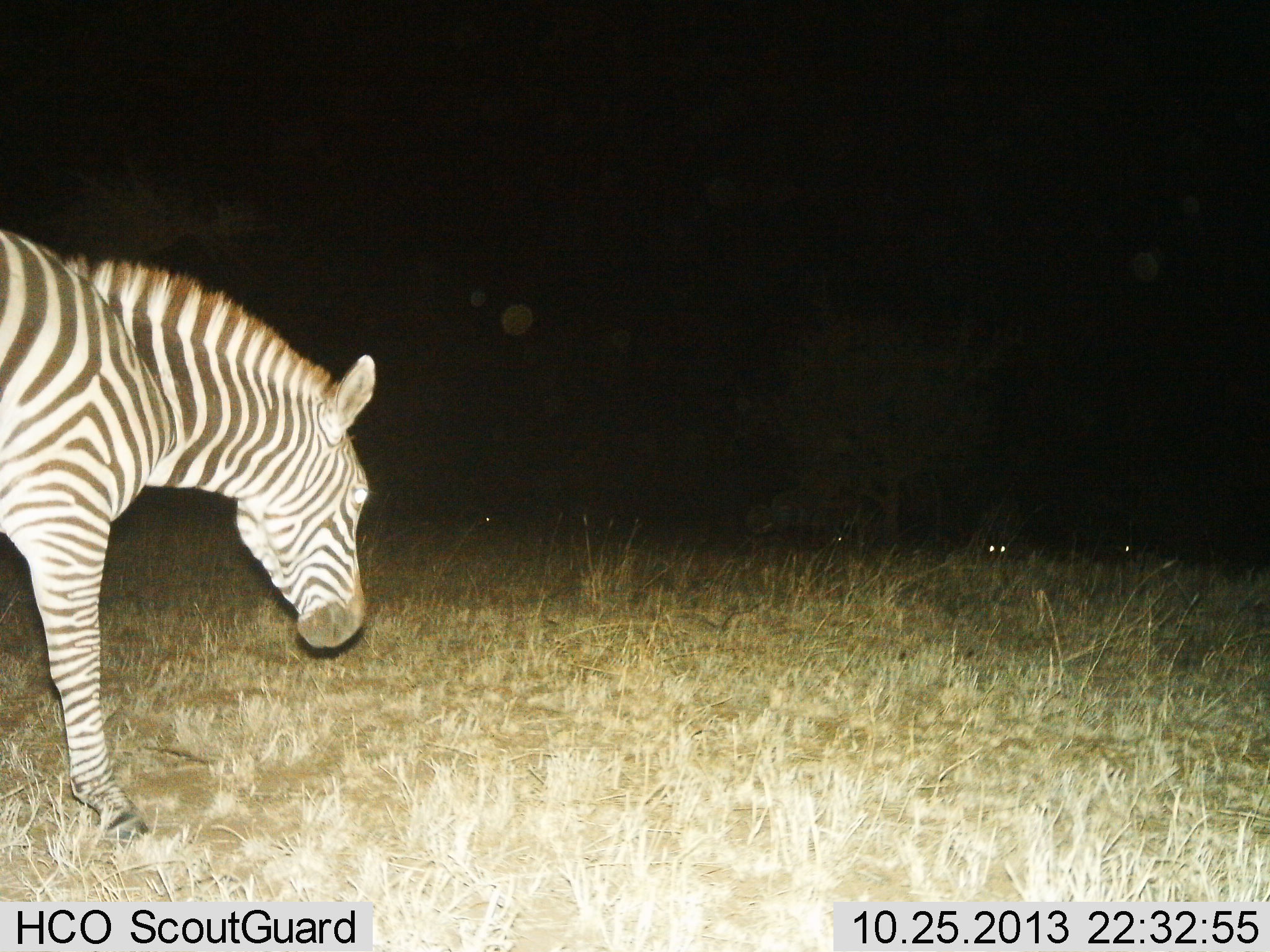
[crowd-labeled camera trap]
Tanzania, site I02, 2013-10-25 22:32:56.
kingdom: Animalia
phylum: Chordata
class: Mammalia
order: Perissodactyla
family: Equidae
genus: Equus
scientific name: Equus quagga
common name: plains zebra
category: zebra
Zebra (plains zebra) (Equus quagga), count 1. Behavior (volunteer vote fractions): standing 60%, resting 2%, moving 26%, interacting 0%. Young present (vote fraction): 0%. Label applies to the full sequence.